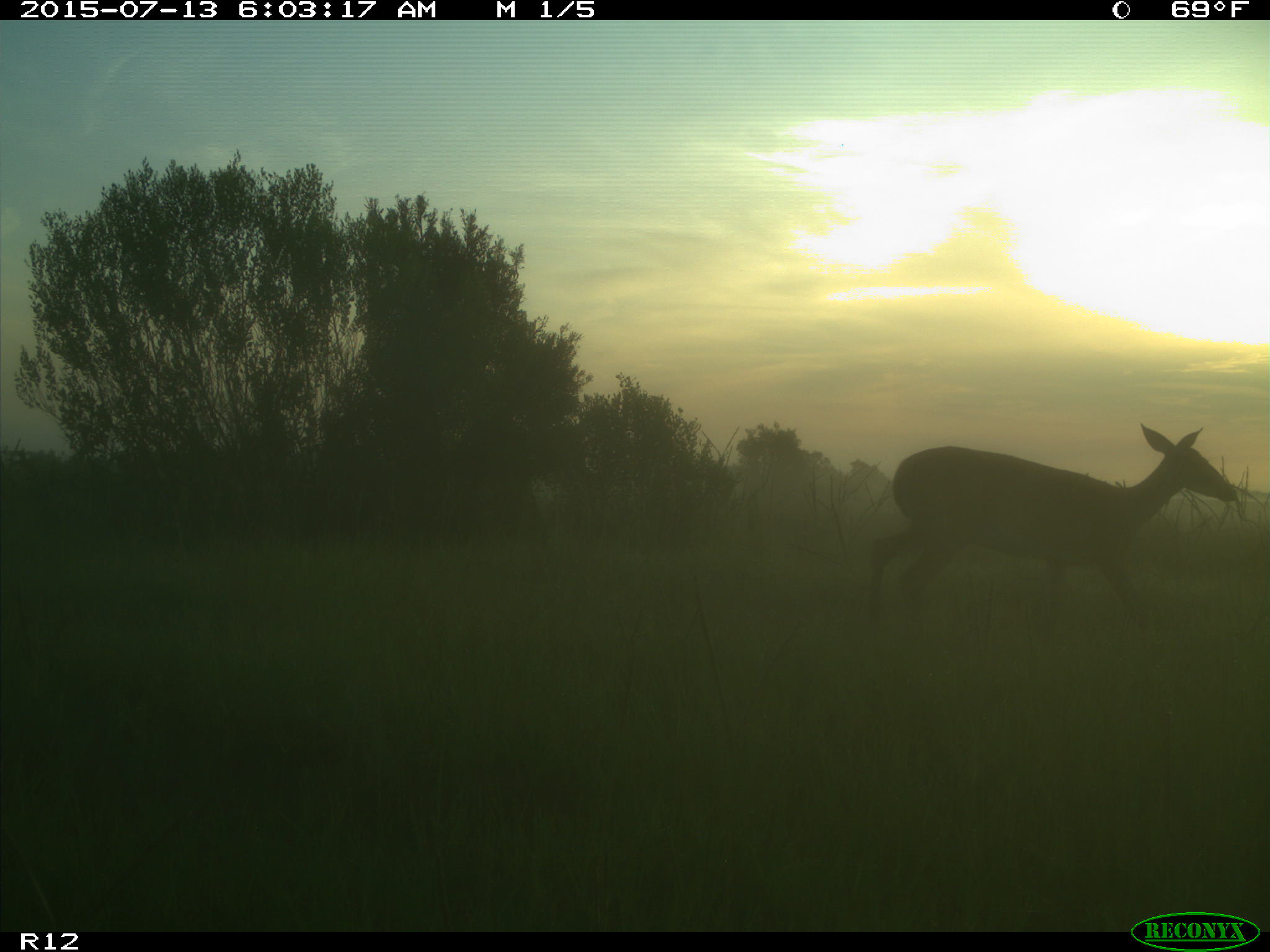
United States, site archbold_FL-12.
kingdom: Animalia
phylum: Chordata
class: Mammalia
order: Artiodactyla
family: Cervidae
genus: Odocoileus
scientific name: Odocoileus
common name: deer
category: unidentified deer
Unidentified deer (deer) (Odocoileus).